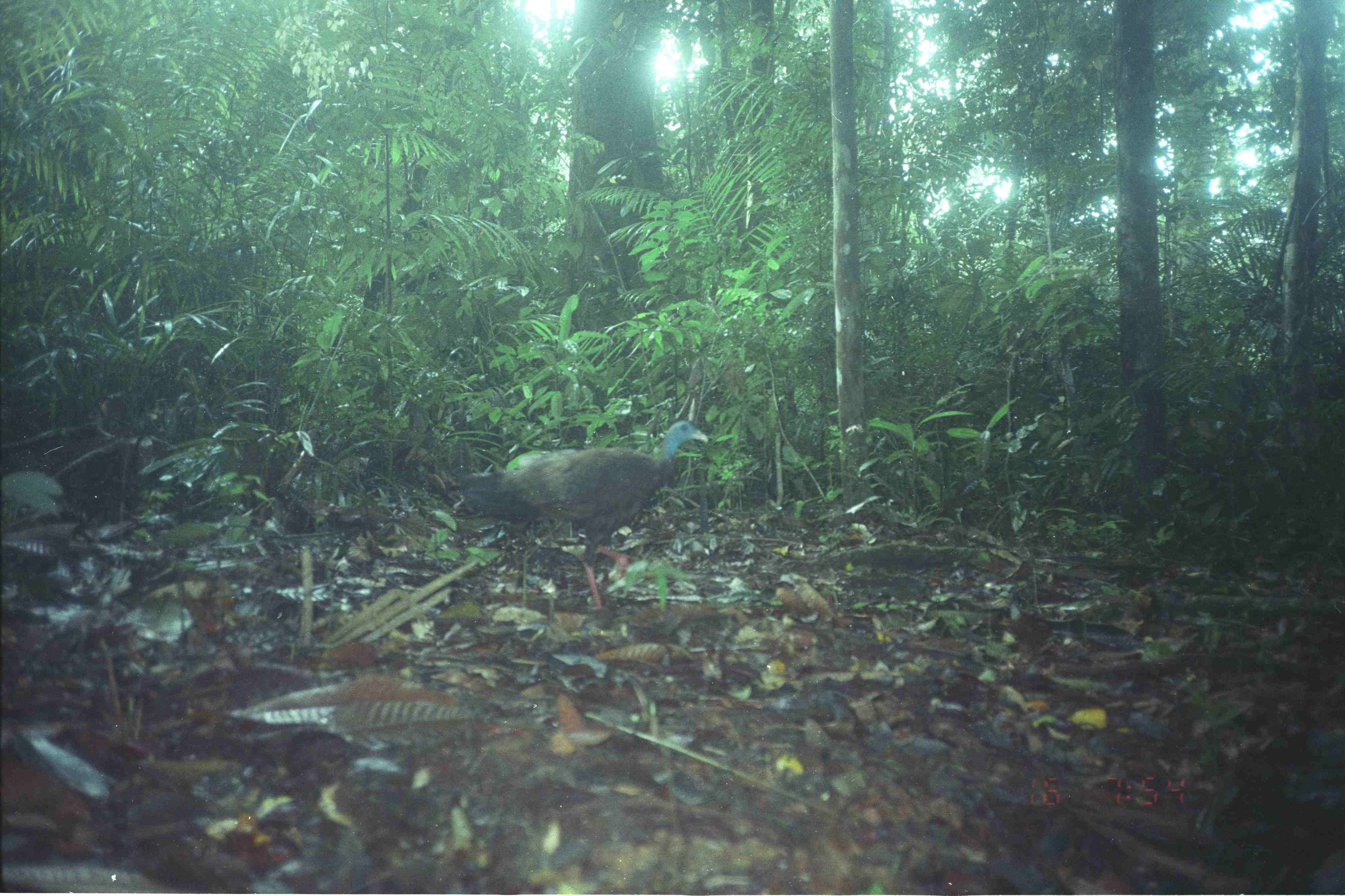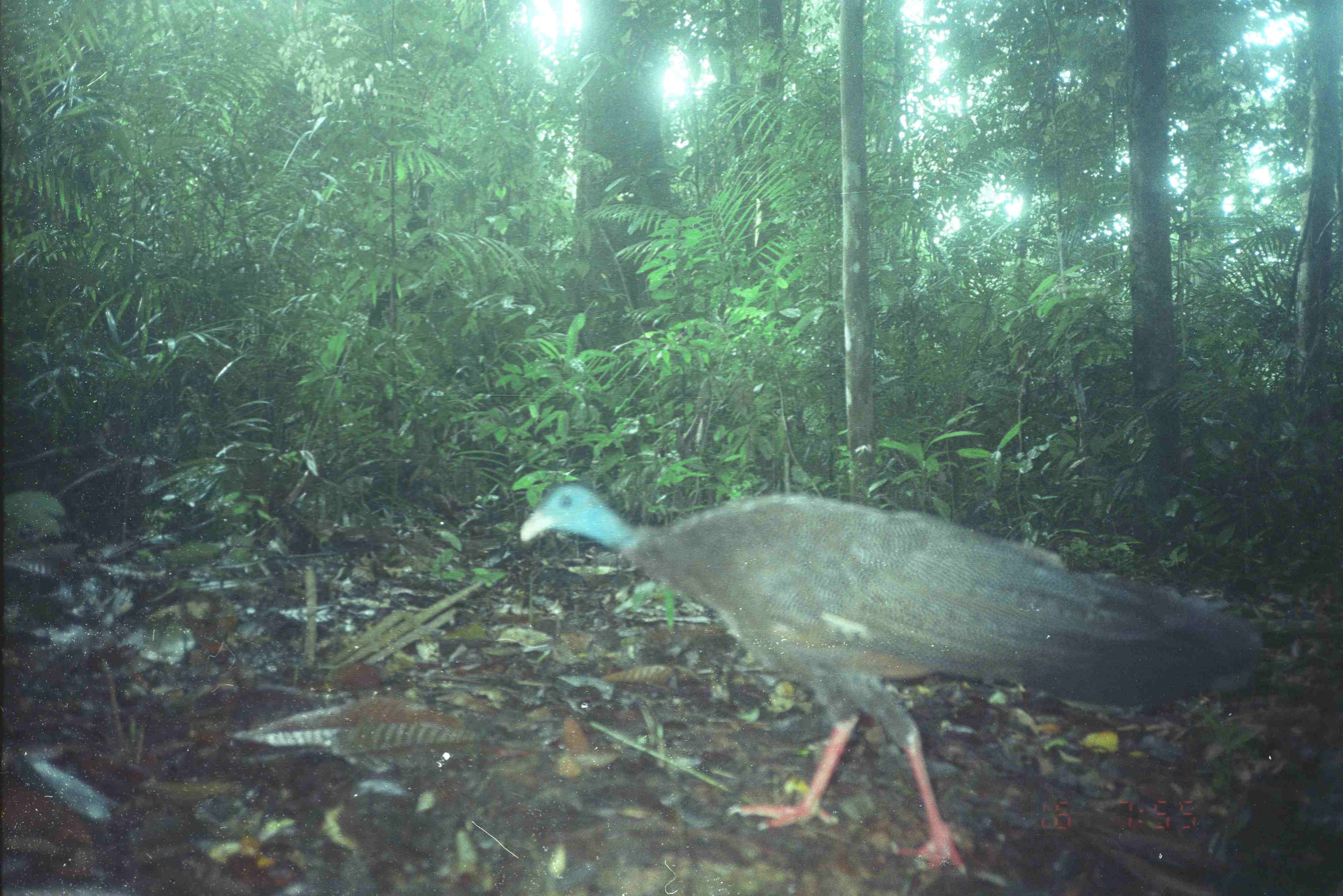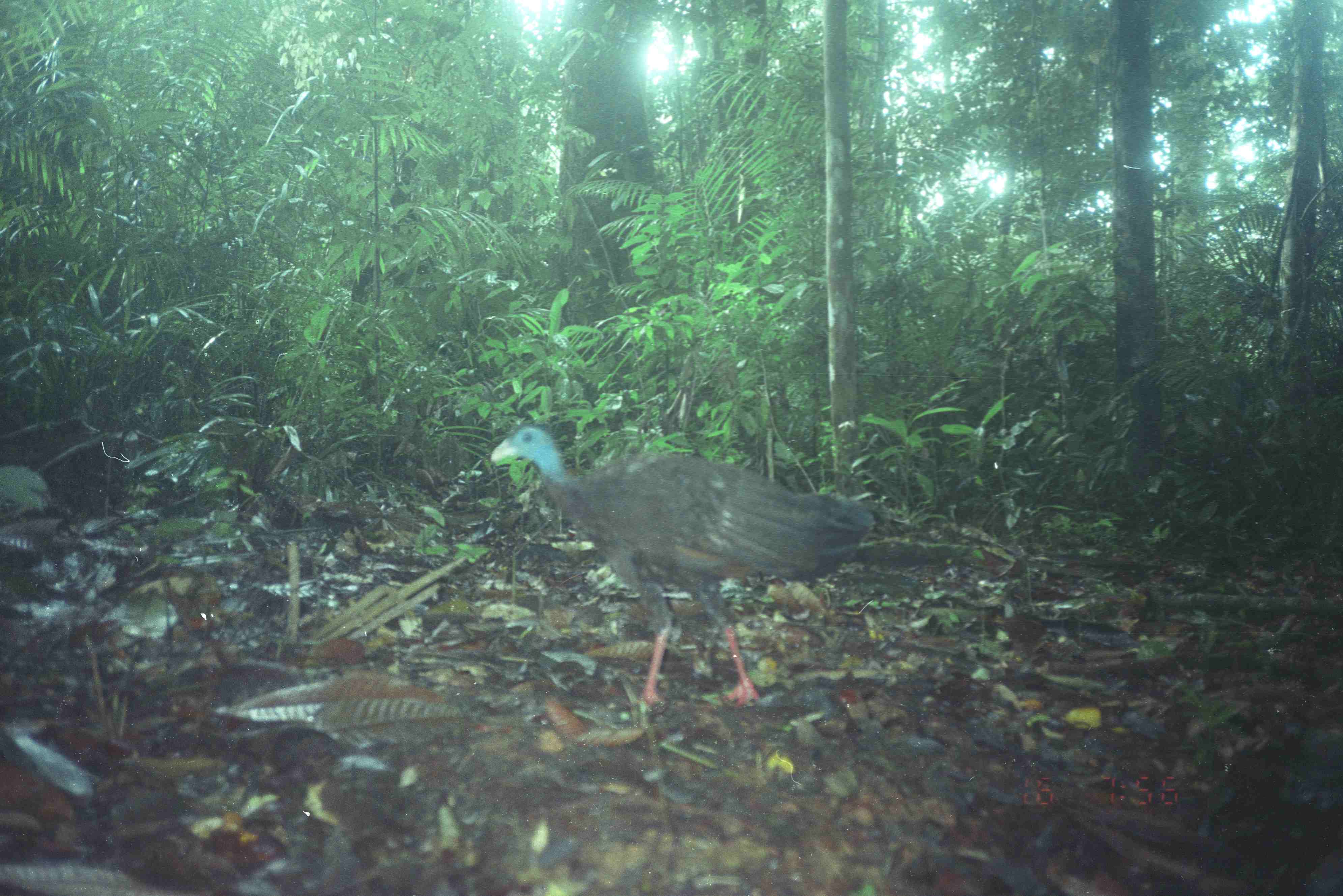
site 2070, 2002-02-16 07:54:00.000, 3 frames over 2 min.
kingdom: Animalia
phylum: Chordata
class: Aves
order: Galliformes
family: Phasianidae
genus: Argusianus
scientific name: Argusianus argus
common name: great argus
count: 1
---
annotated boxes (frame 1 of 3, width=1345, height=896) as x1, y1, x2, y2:
argusianus argus: 461, 417, 707, 608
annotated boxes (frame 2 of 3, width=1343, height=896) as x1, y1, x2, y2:
argusianus argus: 512, 482, 1263, 872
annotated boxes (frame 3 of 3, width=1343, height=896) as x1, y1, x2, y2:
argusianus argus: 487, 422, 875, 708